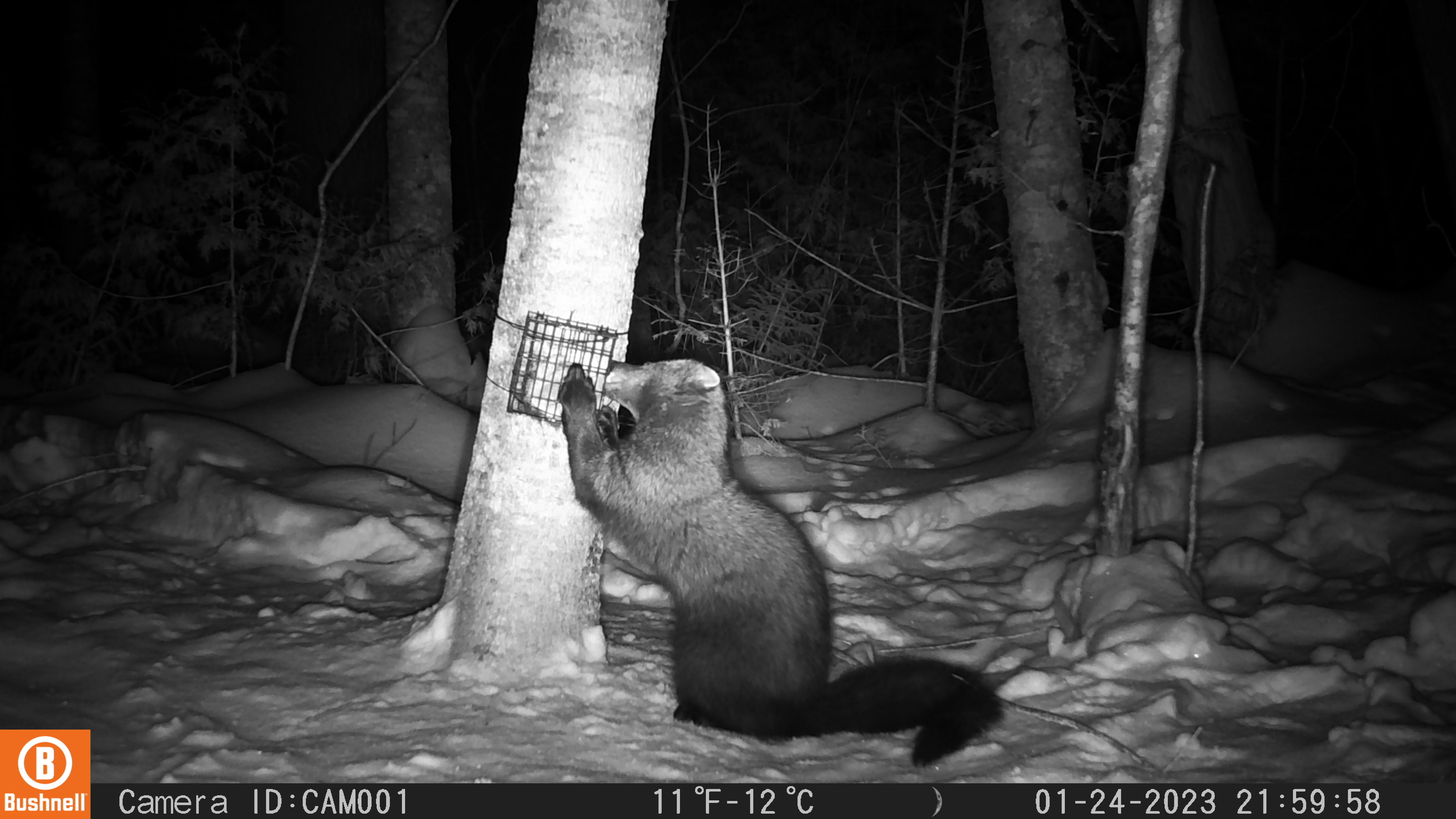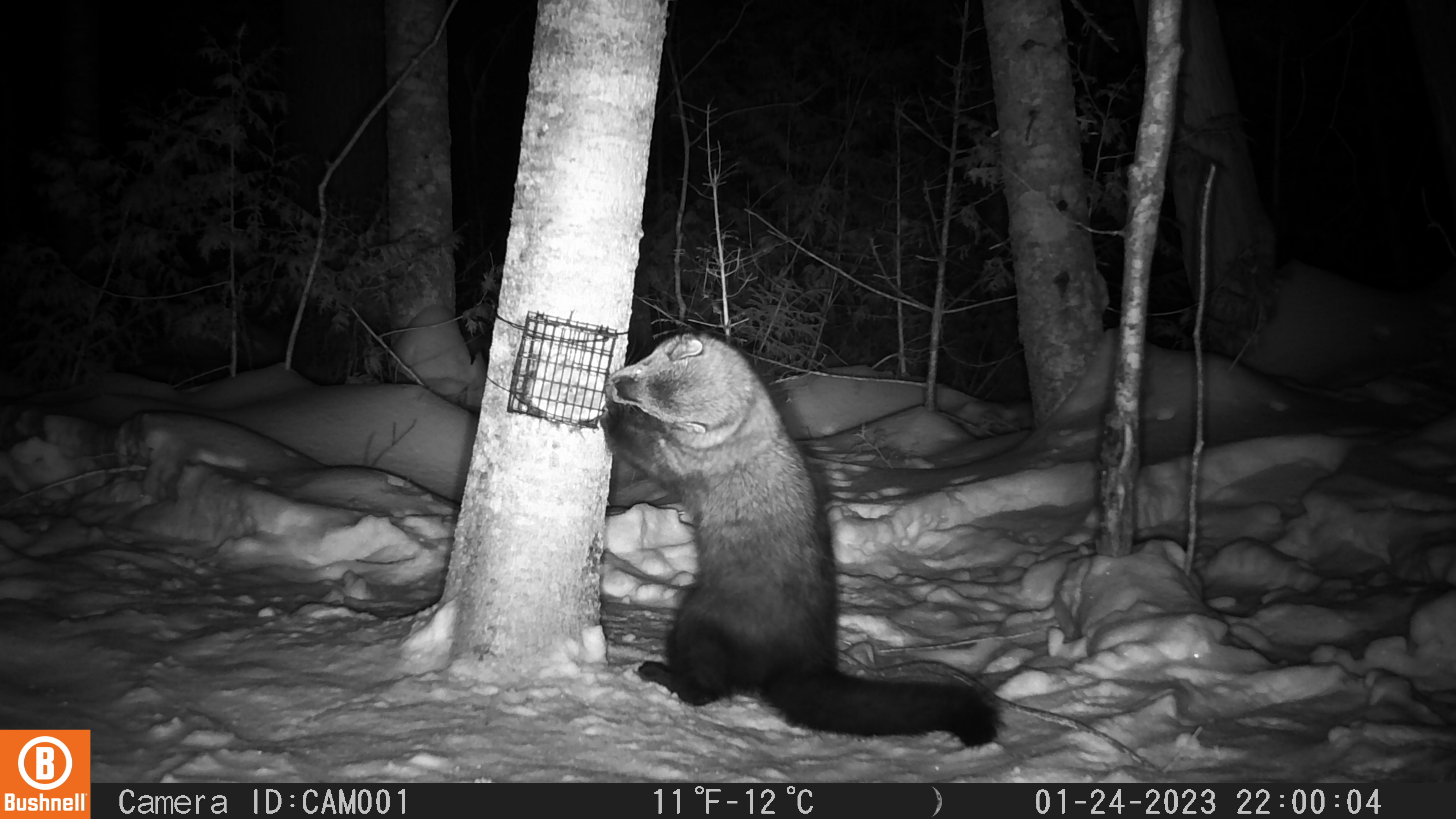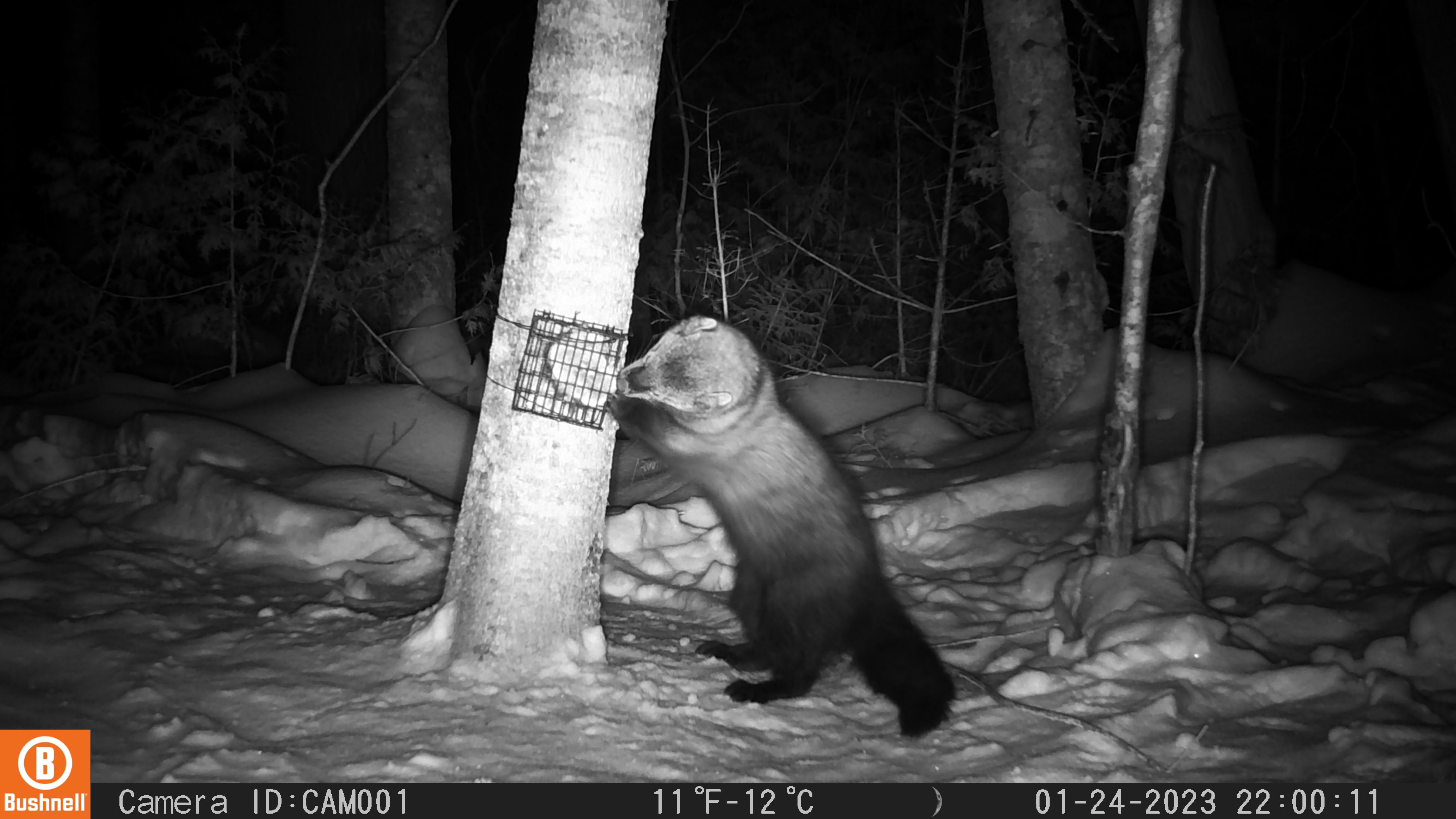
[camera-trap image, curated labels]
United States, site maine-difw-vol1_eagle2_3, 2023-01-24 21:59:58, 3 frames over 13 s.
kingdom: Animalia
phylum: Chordata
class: Mammalia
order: Carnivora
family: Mustelidae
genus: Pekania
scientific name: Pekania pennanti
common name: fisher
Fisher (Pekania pennanti).